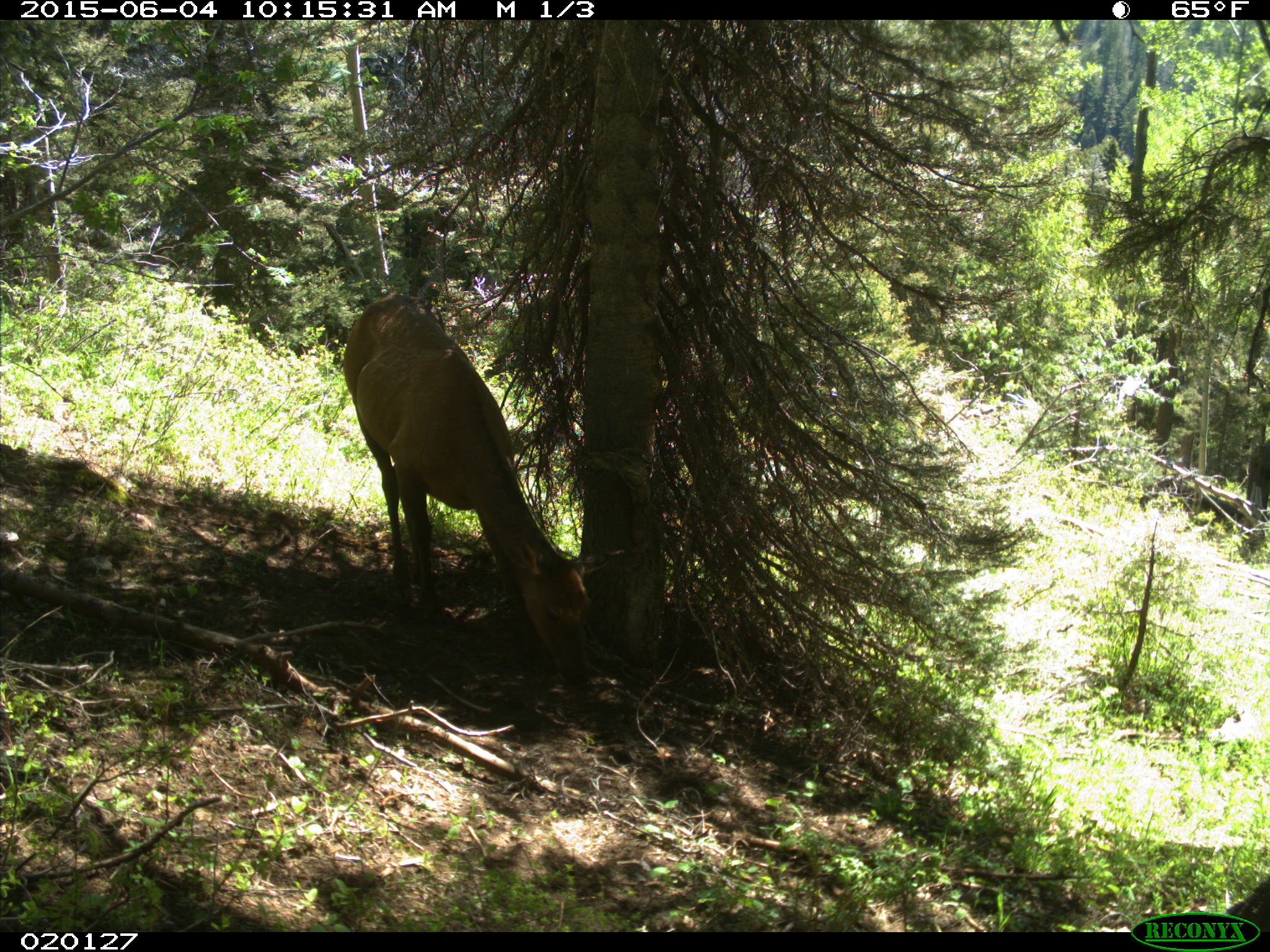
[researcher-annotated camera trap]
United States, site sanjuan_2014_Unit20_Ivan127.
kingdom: Animalia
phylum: Chordata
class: Mammalia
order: Artiodactyla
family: Cervidae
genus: Cervus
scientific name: Cervus elaphus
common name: red deer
Cervus elaphus (red deer).